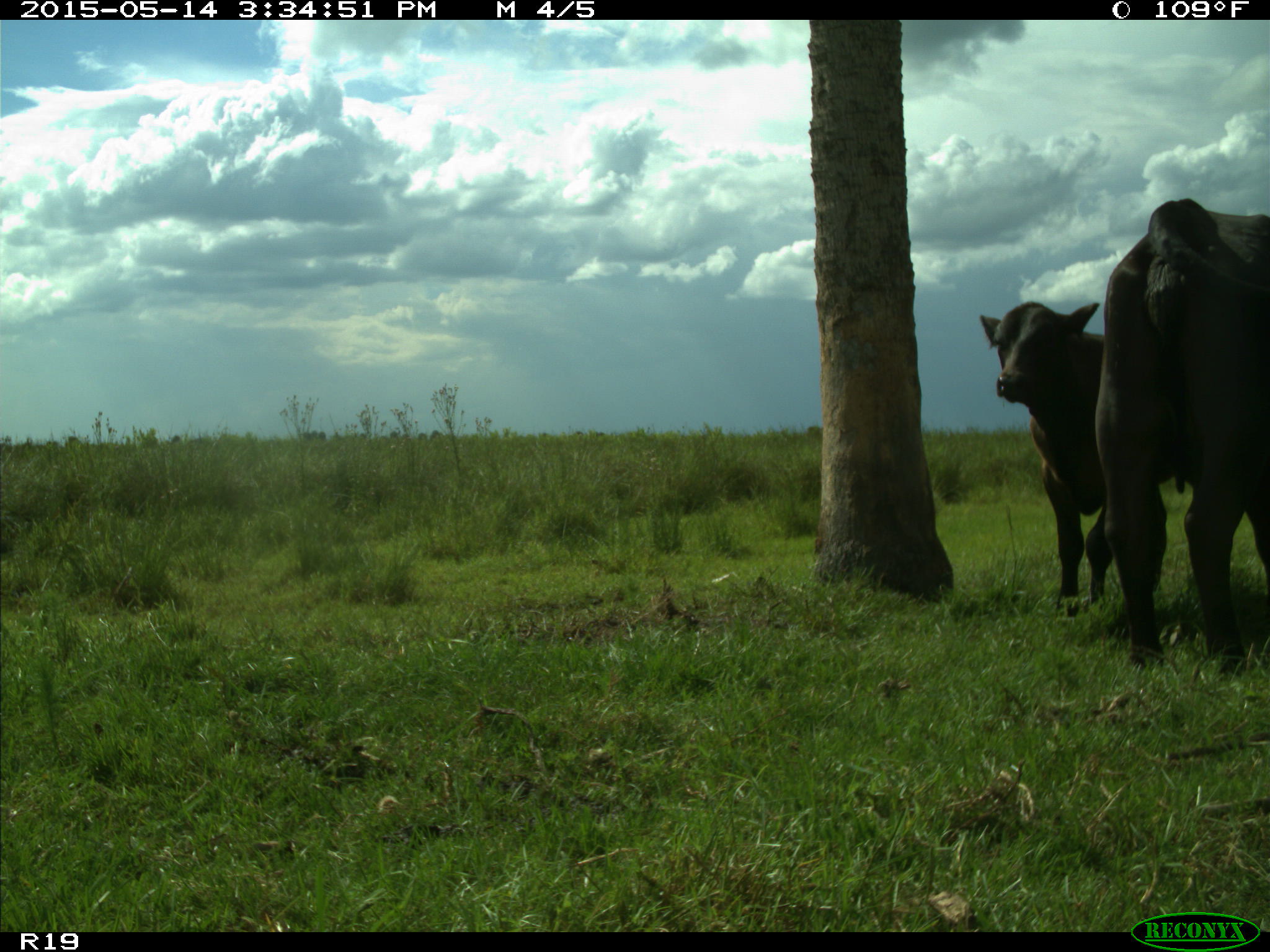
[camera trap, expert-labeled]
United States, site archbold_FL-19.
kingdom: Animalia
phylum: Chordata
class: Mammalia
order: Artiodactyla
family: Bovidae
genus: Bos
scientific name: Bos taurus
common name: domestic cow